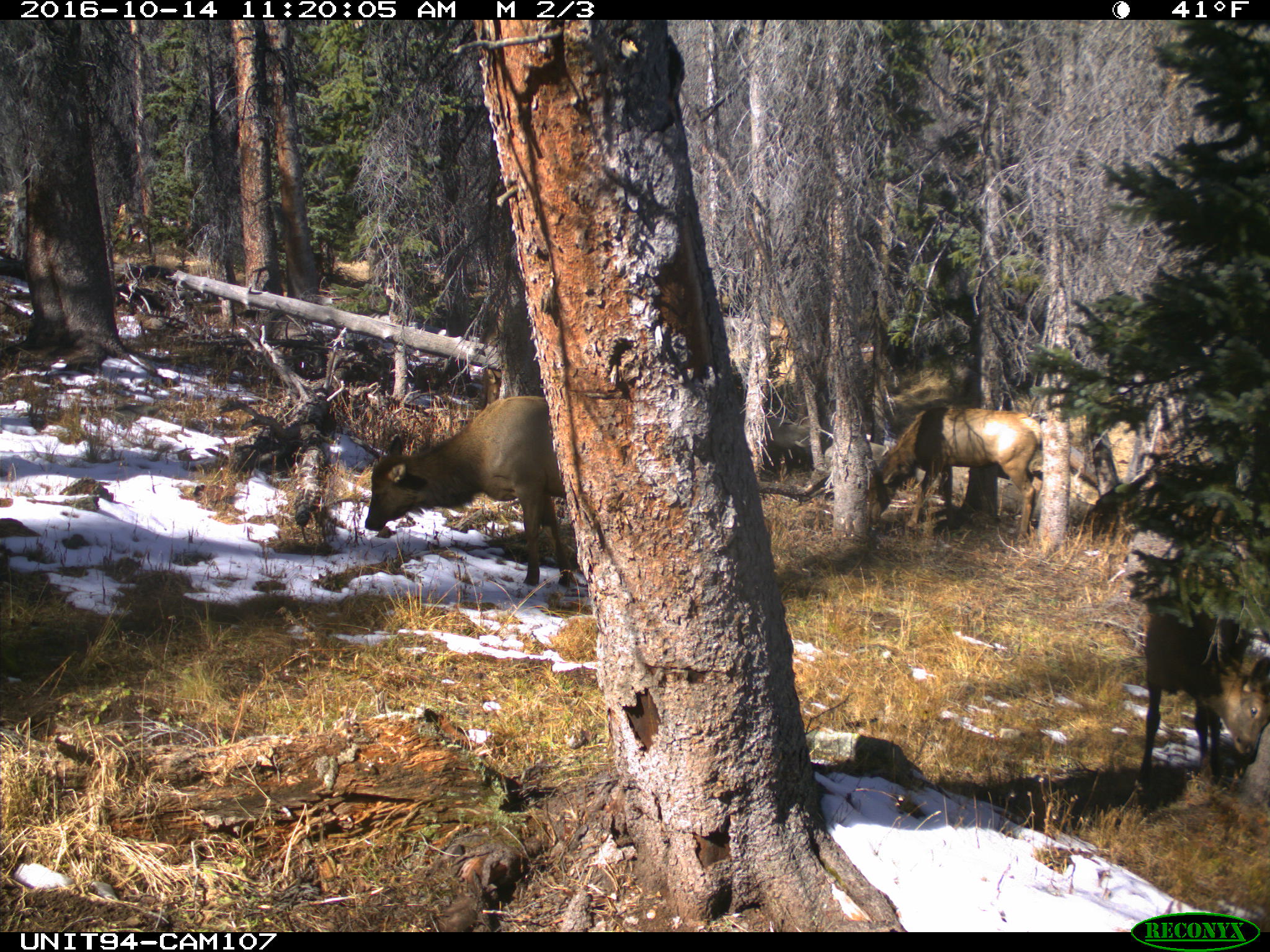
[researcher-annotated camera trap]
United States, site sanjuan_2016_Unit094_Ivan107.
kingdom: Animalia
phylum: Chordata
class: Mammalia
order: Artiodactyla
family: Cervidae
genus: Cervus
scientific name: Cervus elaphus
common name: red deer